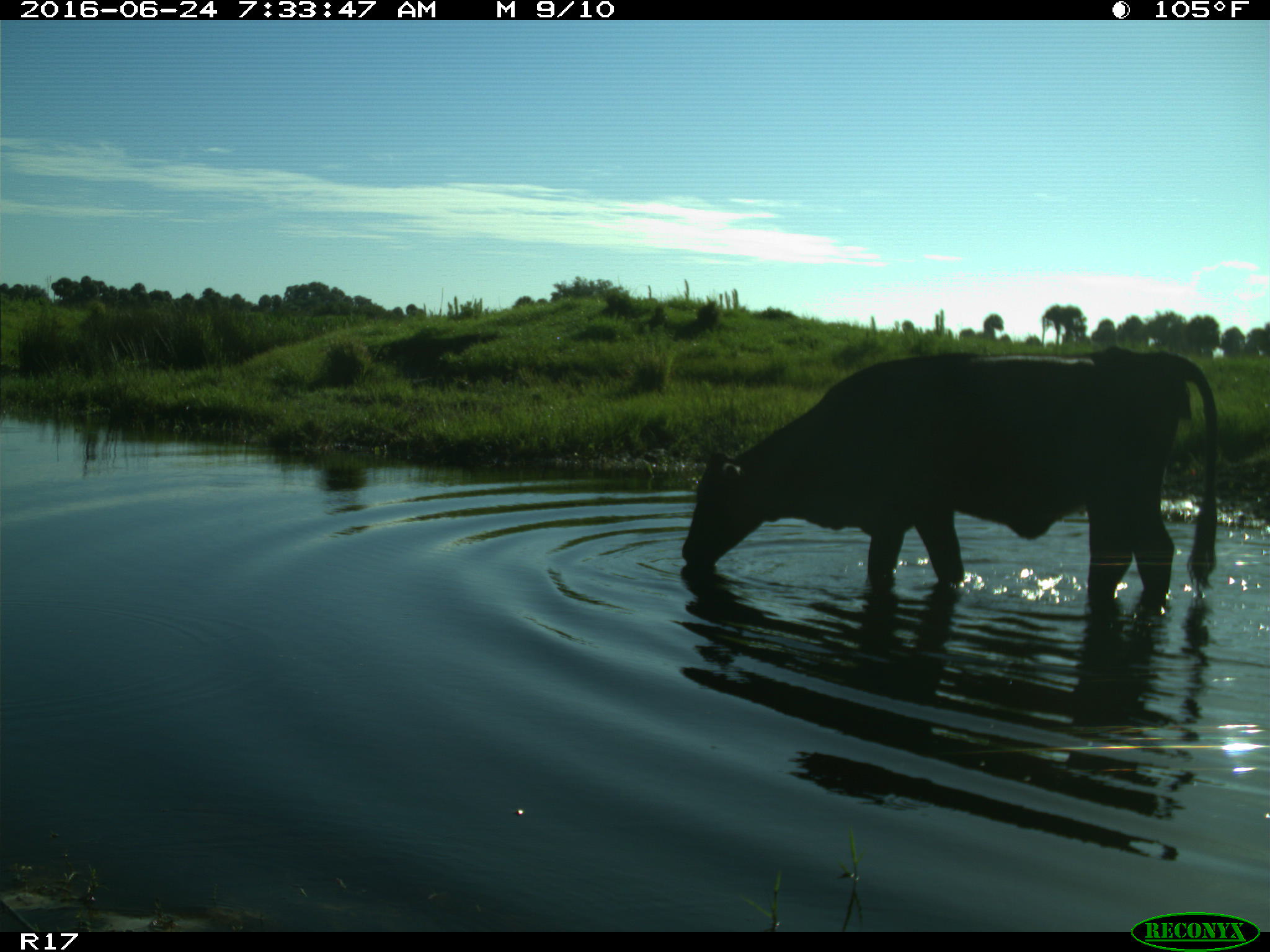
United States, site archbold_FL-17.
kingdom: Animalia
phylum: Chordata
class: Mammalia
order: Artiodactyla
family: Bovidae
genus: Bos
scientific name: Bos taurus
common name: domestic cow